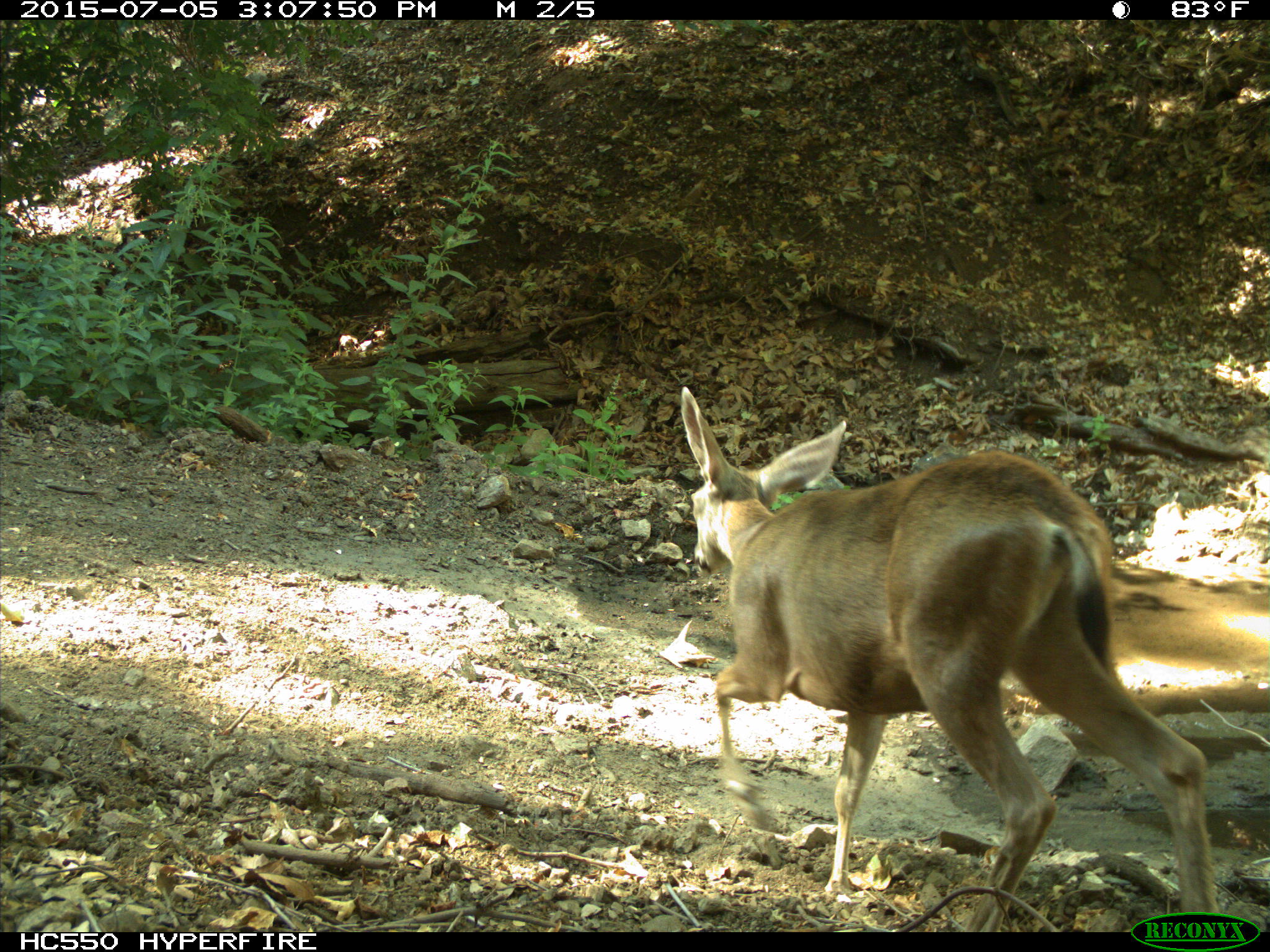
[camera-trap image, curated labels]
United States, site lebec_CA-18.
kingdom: Animalia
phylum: Chordata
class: Mammalia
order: Artiodactyla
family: Cervidae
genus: Odocoileus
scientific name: Odocoileus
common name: deer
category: unidentified deer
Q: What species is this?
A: Unidentified deer (deer) (Odocoileus).